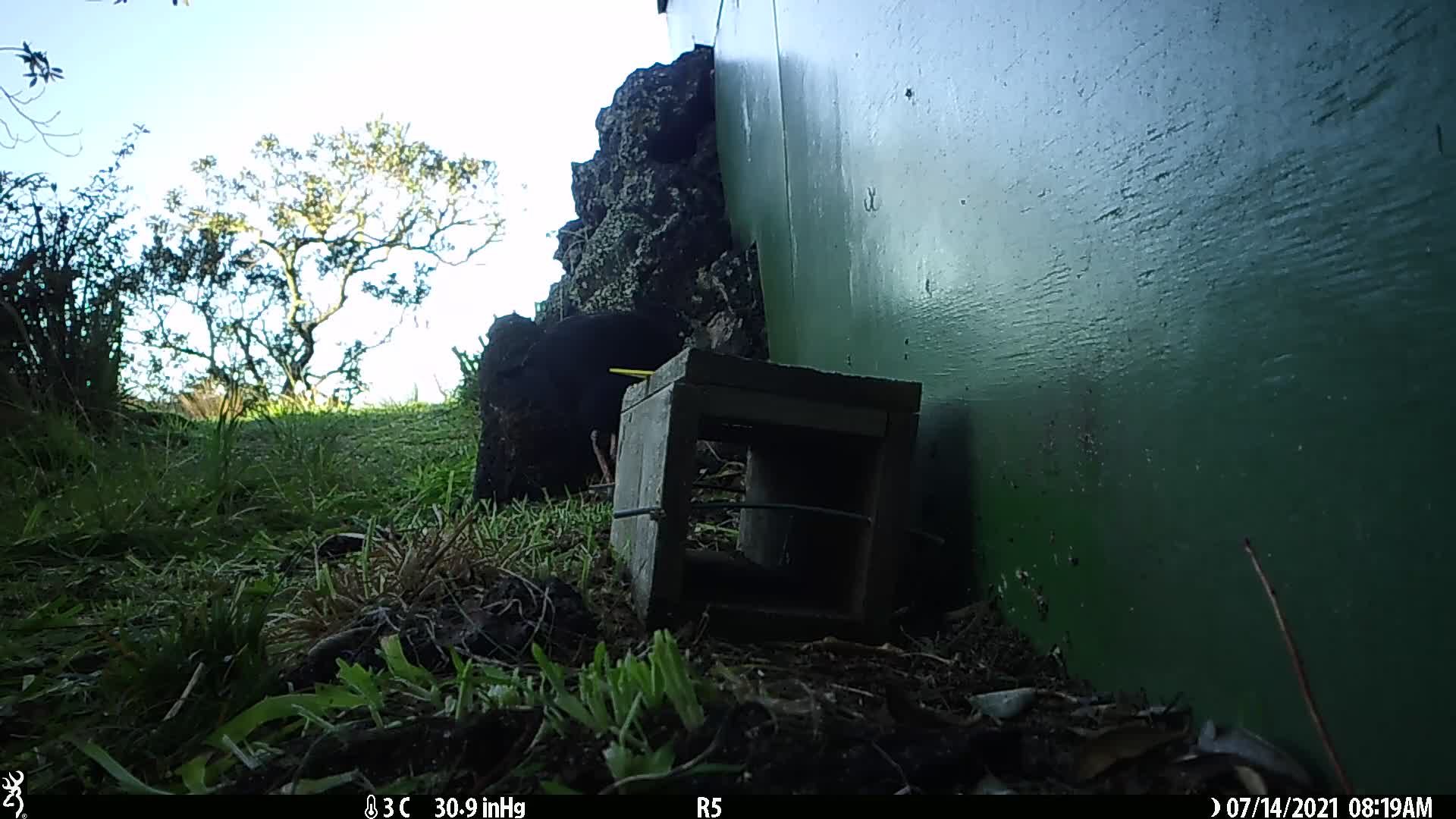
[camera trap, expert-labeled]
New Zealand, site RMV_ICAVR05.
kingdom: Animalia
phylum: Chordata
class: Aves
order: Gruiformes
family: Rallidae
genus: Porphyrio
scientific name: Porphyrio melanotus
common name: australasian swamphen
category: pukeko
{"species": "pukeko (australasian swamphen) (Porphyrio melanotus)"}